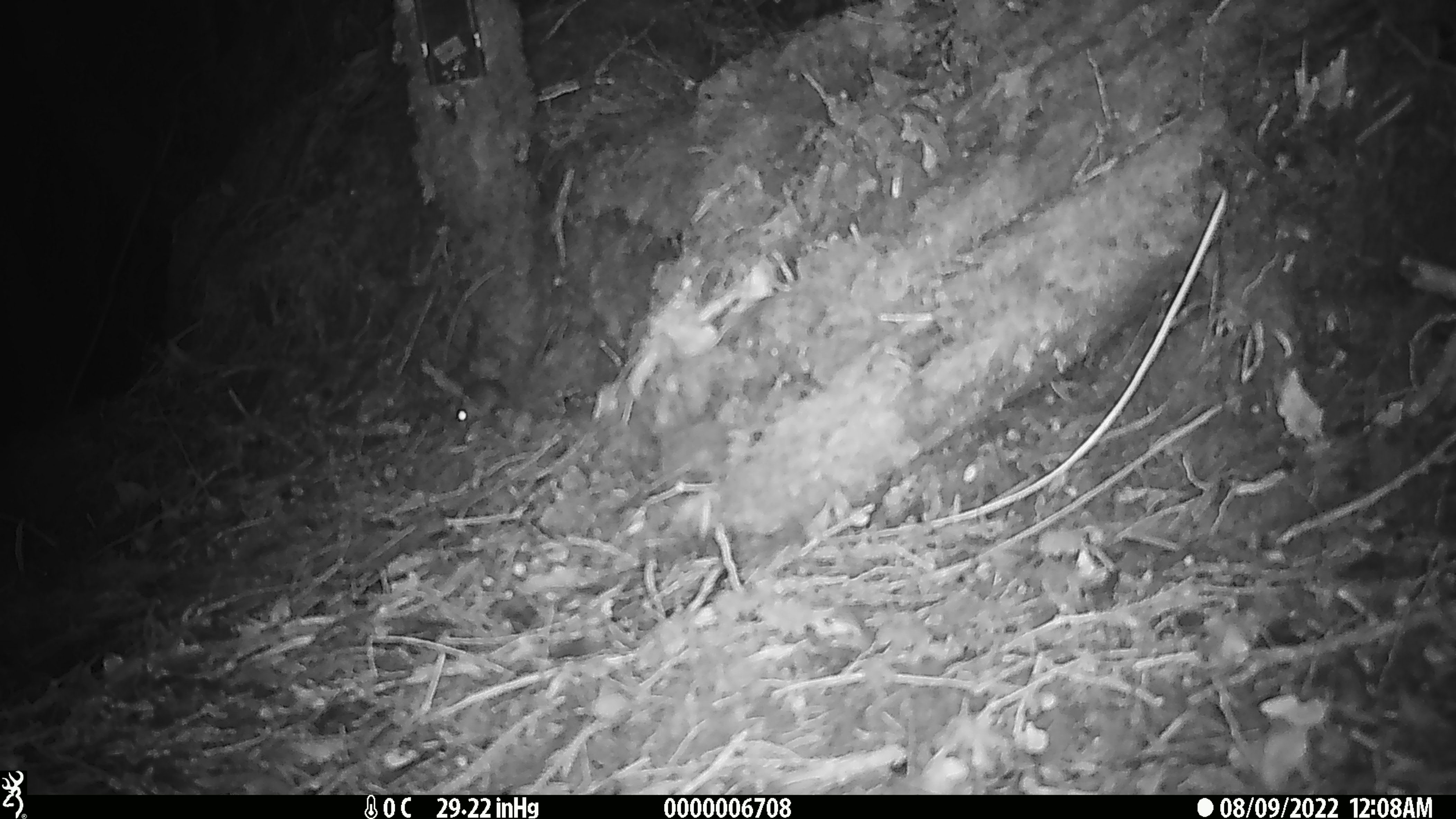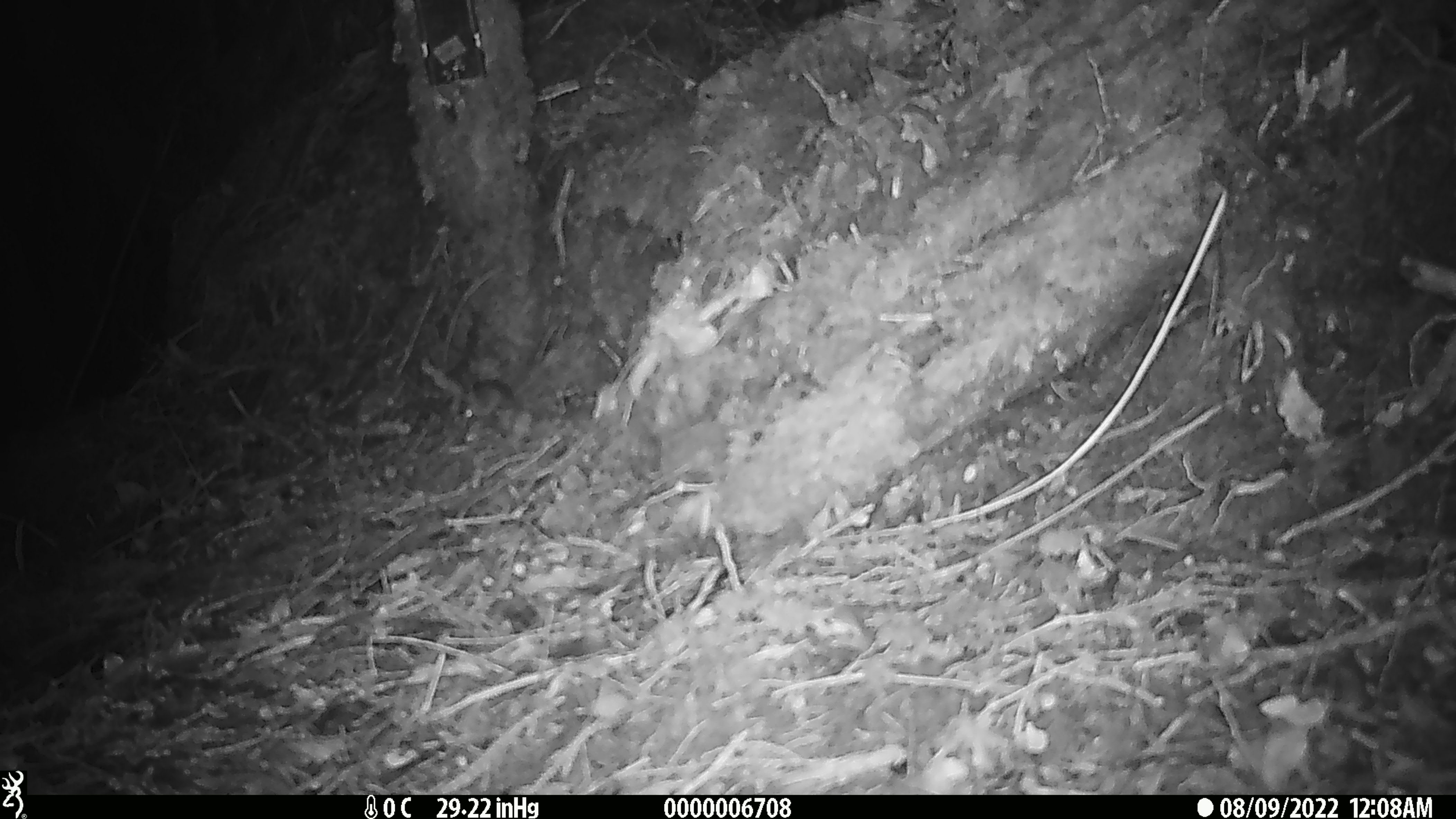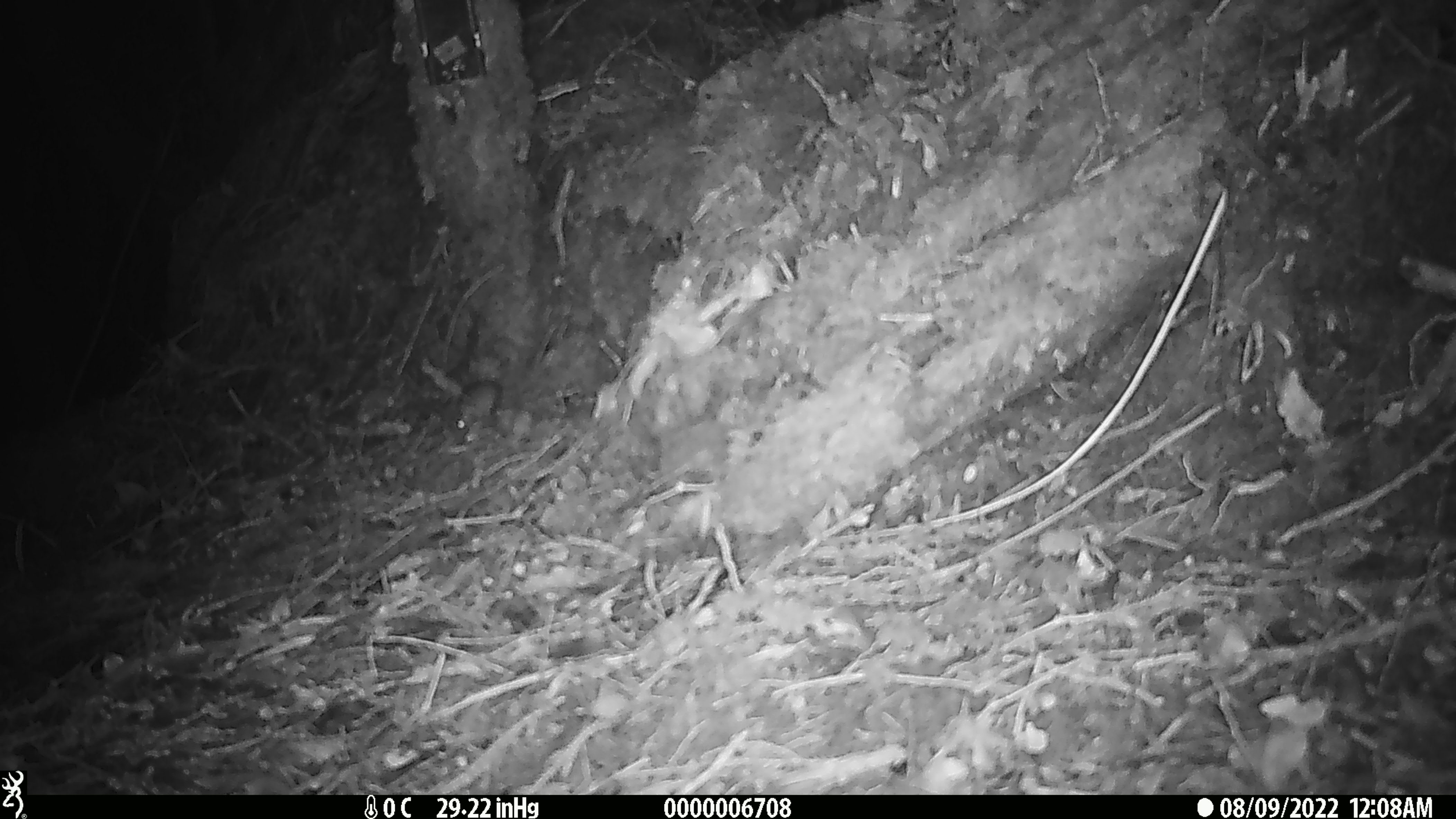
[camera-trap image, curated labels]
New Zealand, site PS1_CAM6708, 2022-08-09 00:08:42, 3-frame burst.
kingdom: Animalia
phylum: Chordata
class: Mammalia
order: Rodentia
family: Muridae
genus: Mus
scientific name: Mus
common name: mouse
Mouse (Mus).